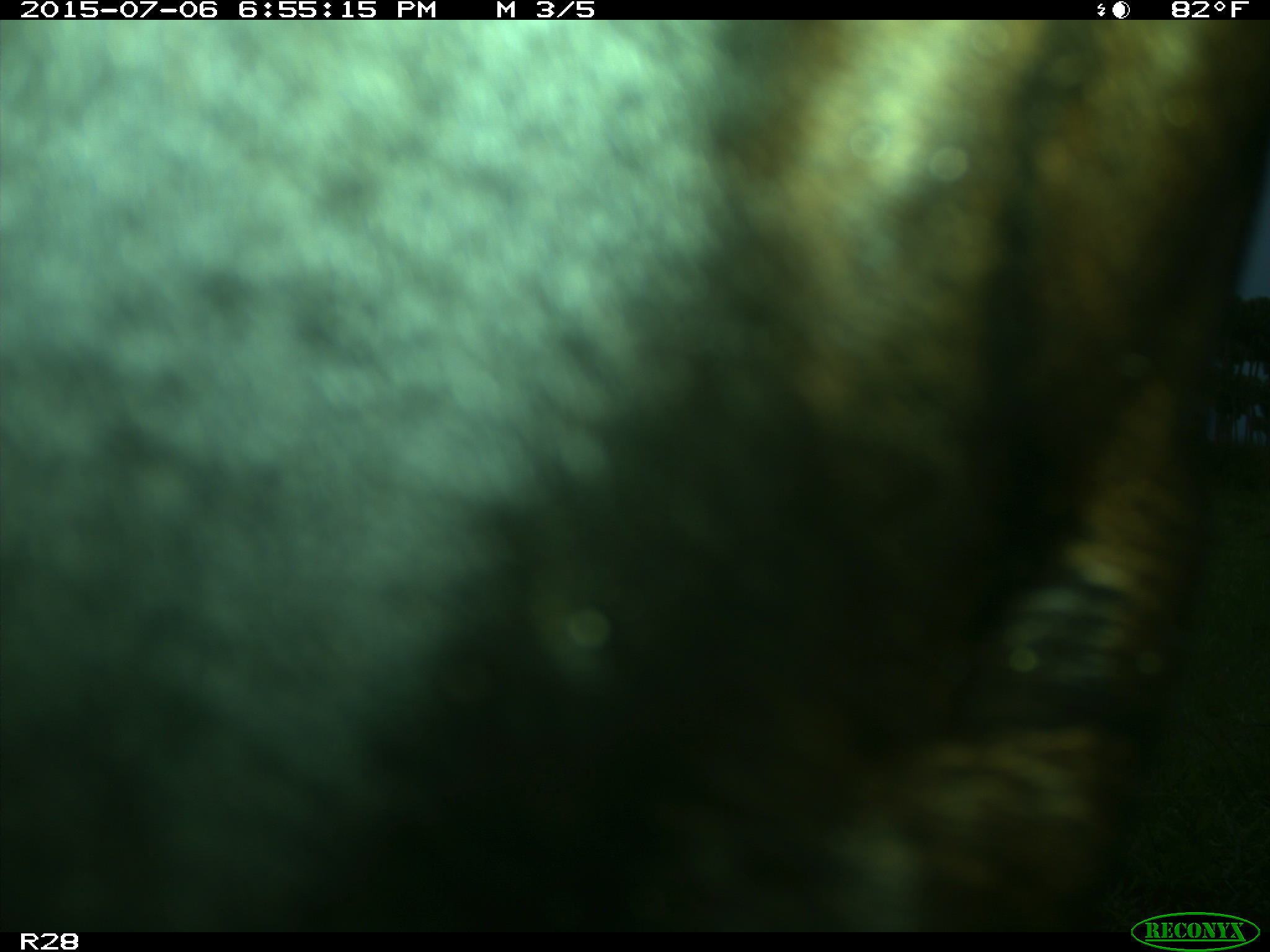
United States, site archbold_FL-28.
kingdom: Animalia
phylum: Chordata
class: Mammalia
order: Artiodactyla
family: Bovidae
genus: Bos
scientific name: Bos taurus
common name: domestic cow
Bos taurus (domestic cow).